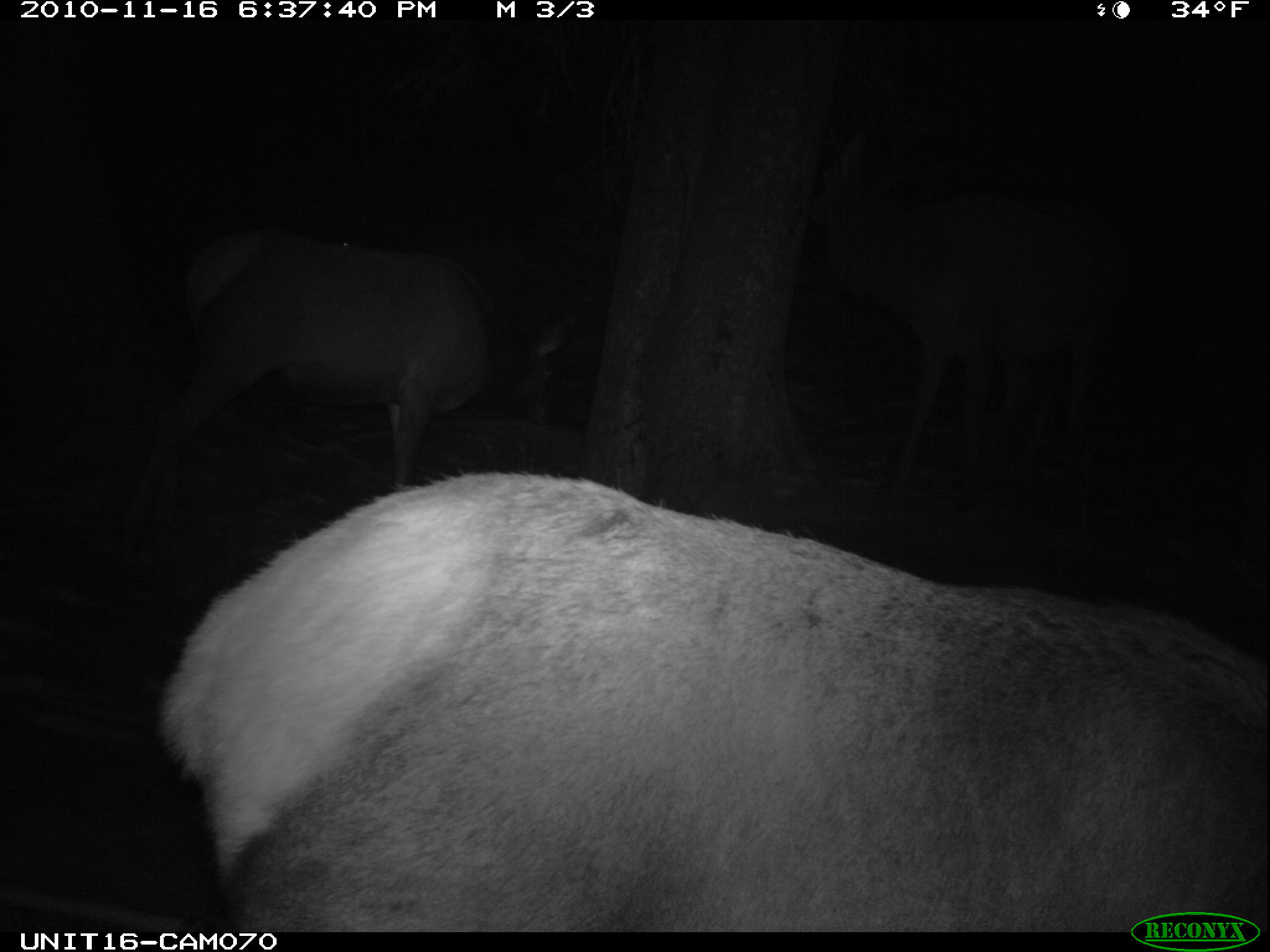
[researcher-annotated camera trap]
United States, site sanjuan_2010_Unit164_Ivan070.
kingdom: Animalia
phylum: Chordata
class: Mammalia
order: Artiodactyla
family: Cervidae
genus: Cervus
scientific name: Cervus elaphus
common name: red deer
Cervus elaphus (red deer).